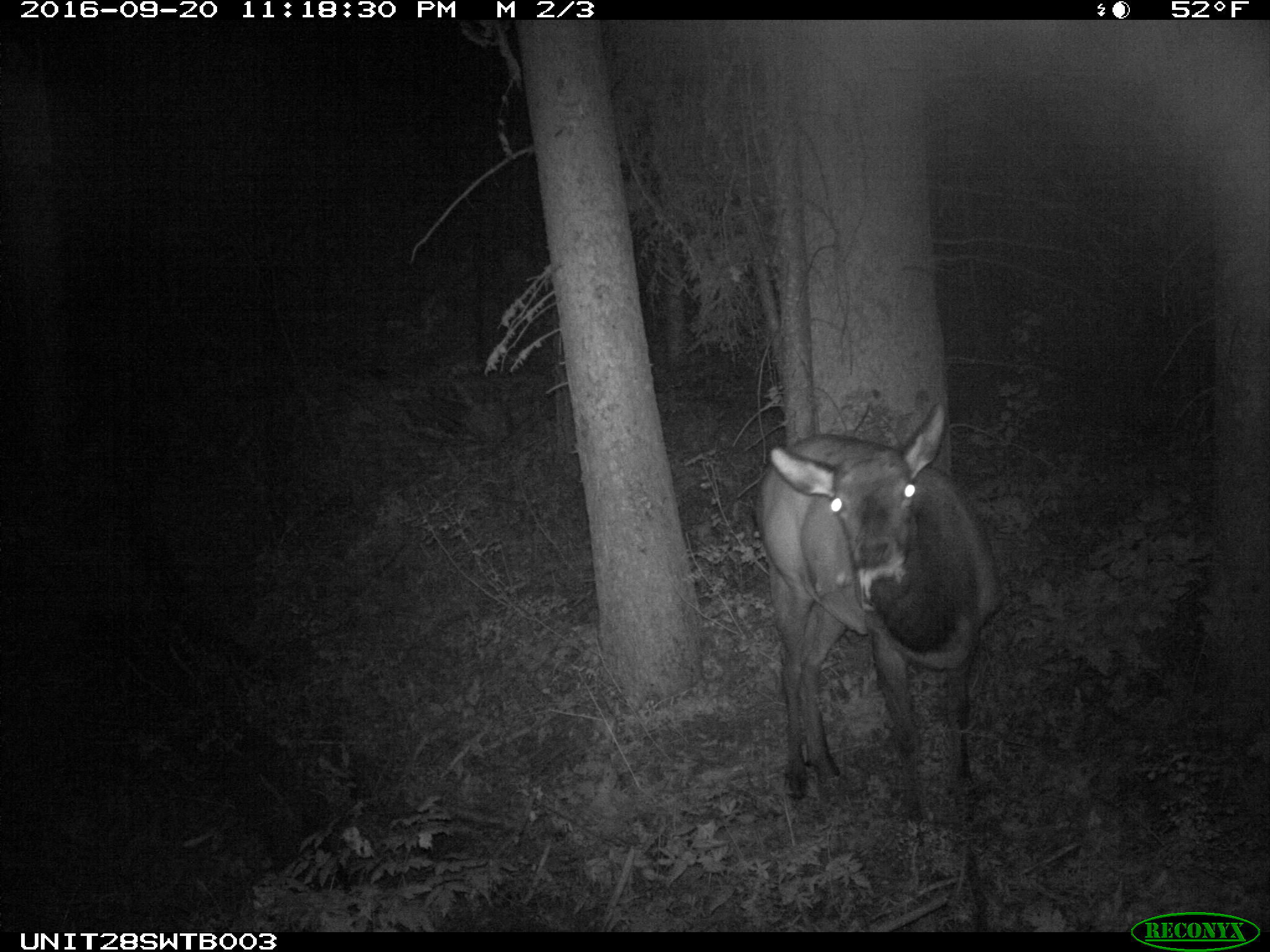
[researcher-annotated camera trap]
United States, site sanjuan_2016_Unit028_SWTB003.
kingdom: Animalia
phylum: Chordata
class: Mammalia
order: Artiodactyla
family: Cervidae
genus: Cervus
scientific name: Cervus elaphus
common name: red deer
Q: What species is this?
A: Cervus elaphus (red deer).